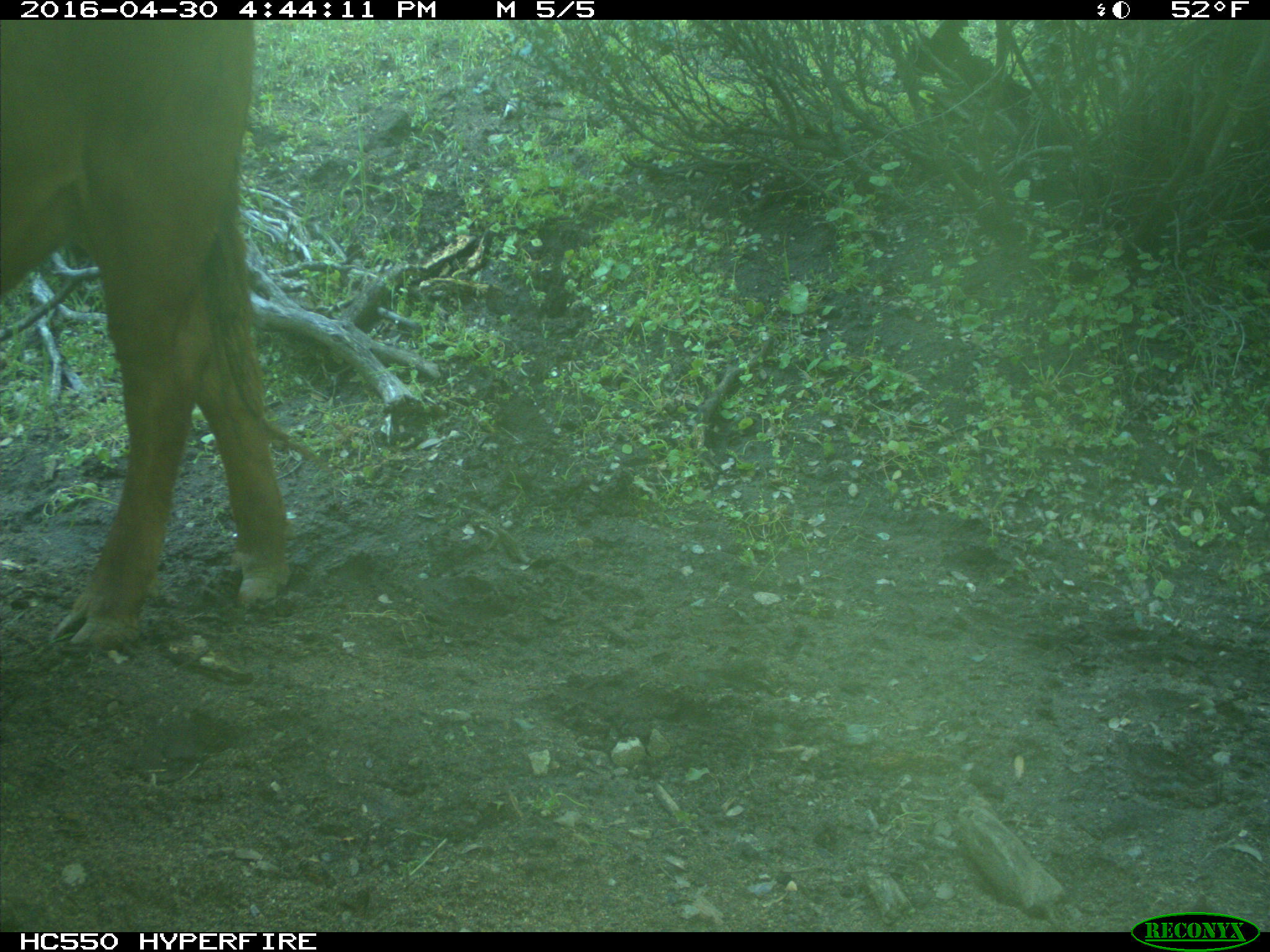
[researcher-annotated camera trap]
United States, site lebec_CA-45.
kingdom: Animalia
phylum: Chordata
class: Mammalia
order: Artiodactyla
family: Bovidae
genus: Bos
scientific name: Bos taurus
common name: domestic cow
Bos taurus (domestic cow).